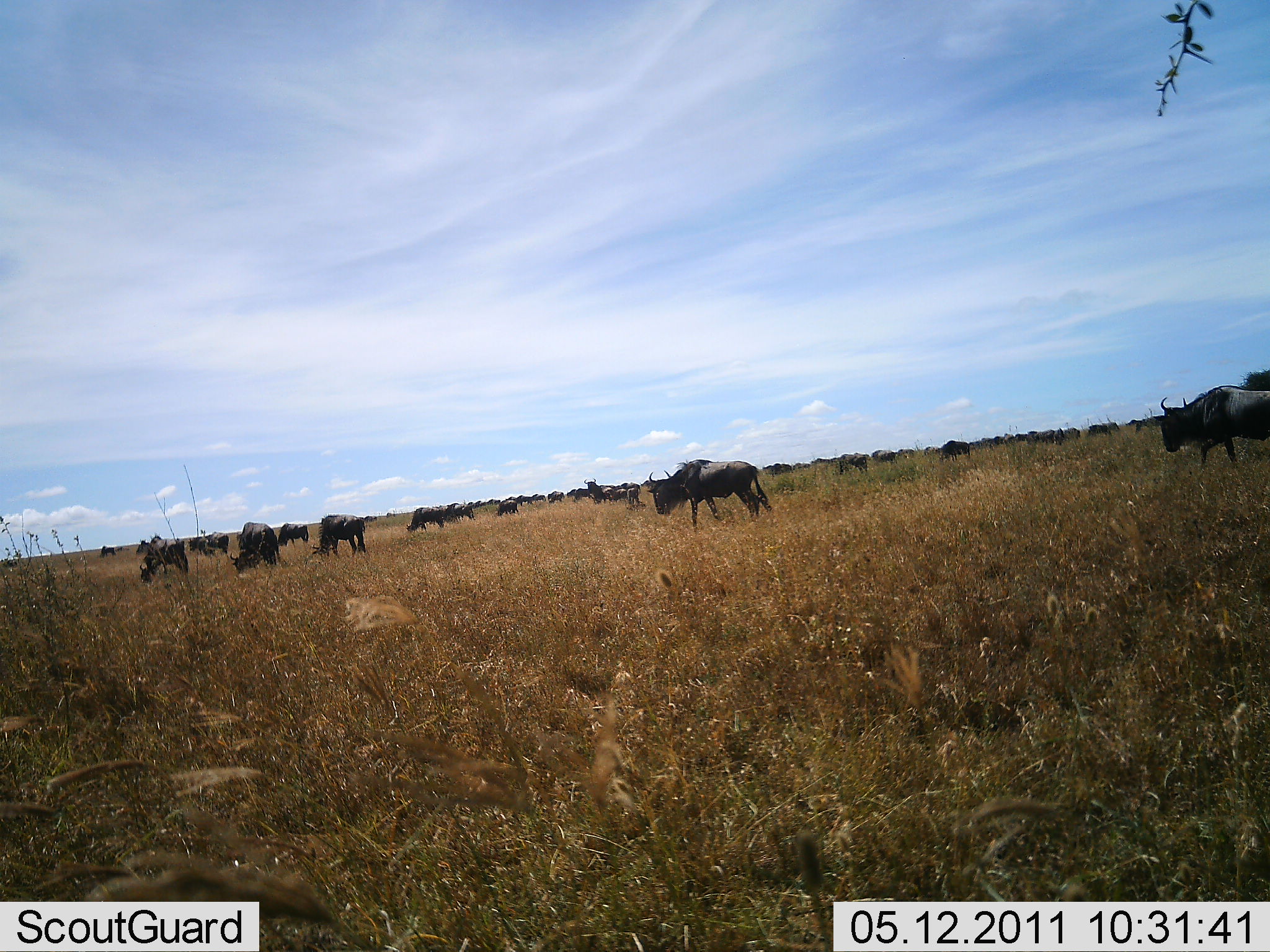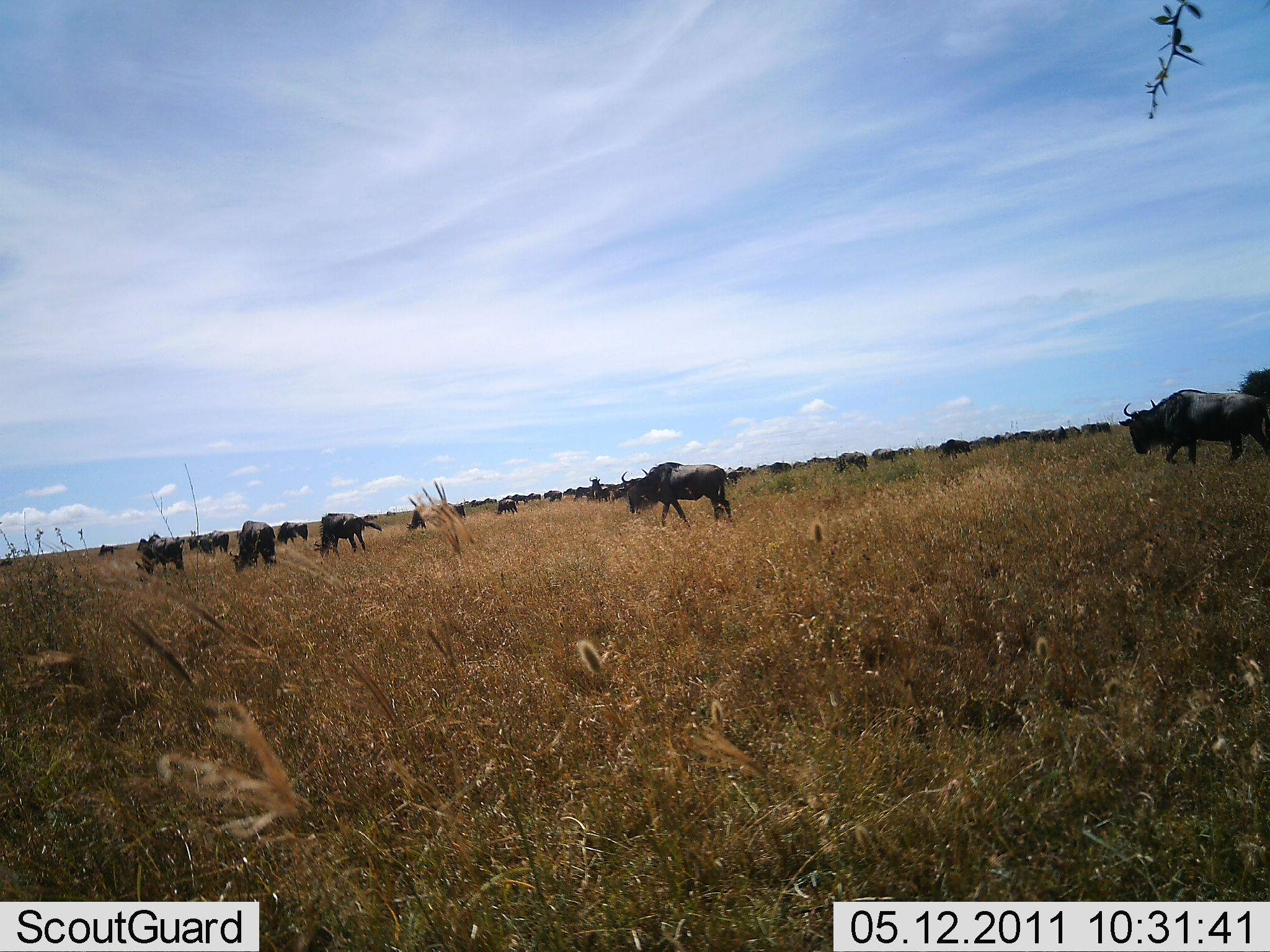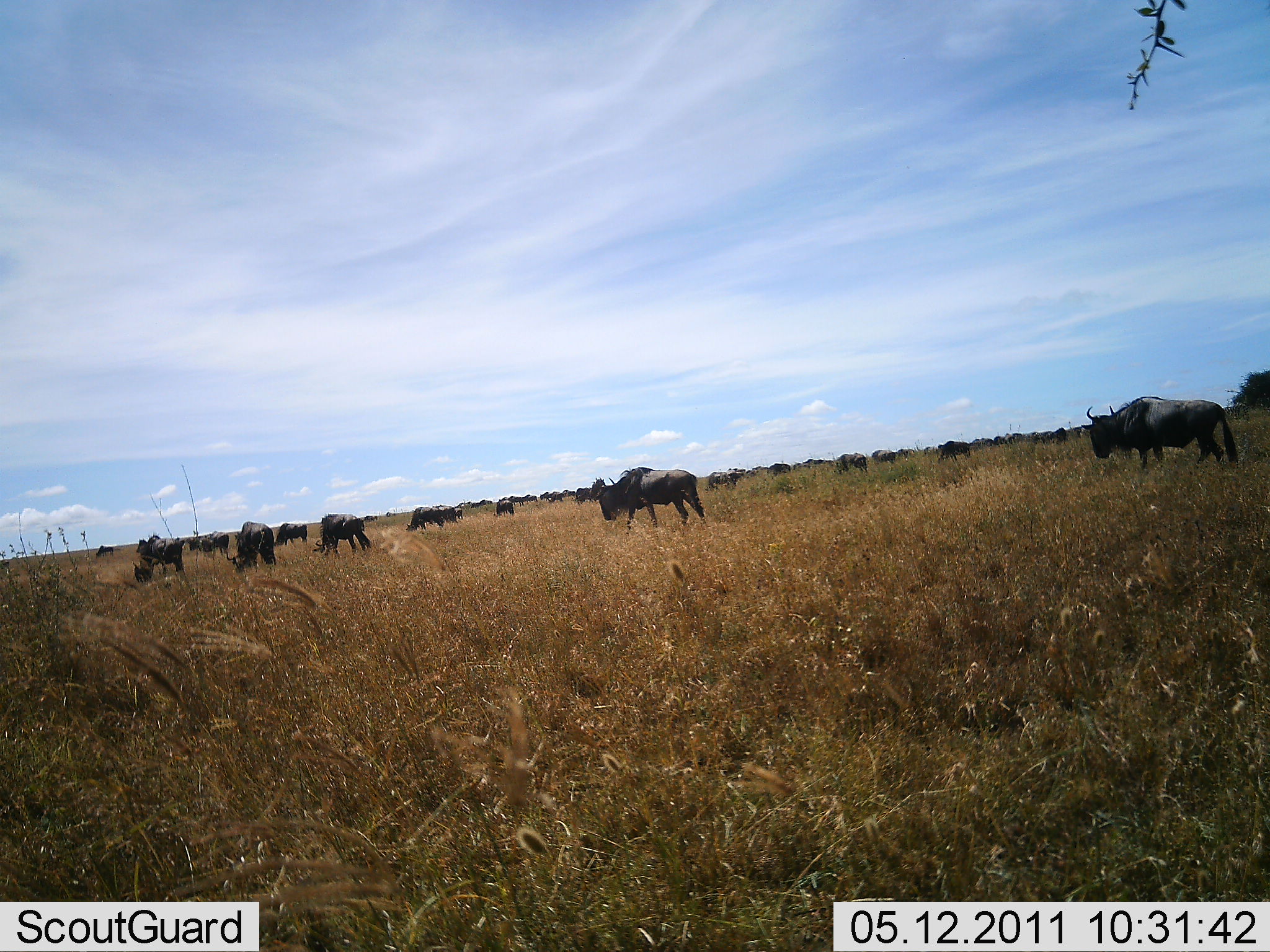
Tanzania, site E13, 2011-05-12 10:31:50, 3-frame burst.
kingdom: Animalia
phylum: Chordata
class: Mammalia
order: Artiodactyla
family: Bovidae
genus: Connochaetes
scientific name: Connochaetes taurinus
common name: blue wildebeest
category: wildebeest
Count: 11-50.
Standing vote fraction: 8%.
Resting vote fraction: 8%.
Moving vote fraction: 83%.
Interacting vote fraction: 0%.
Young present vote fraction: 0%.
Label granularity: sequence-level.